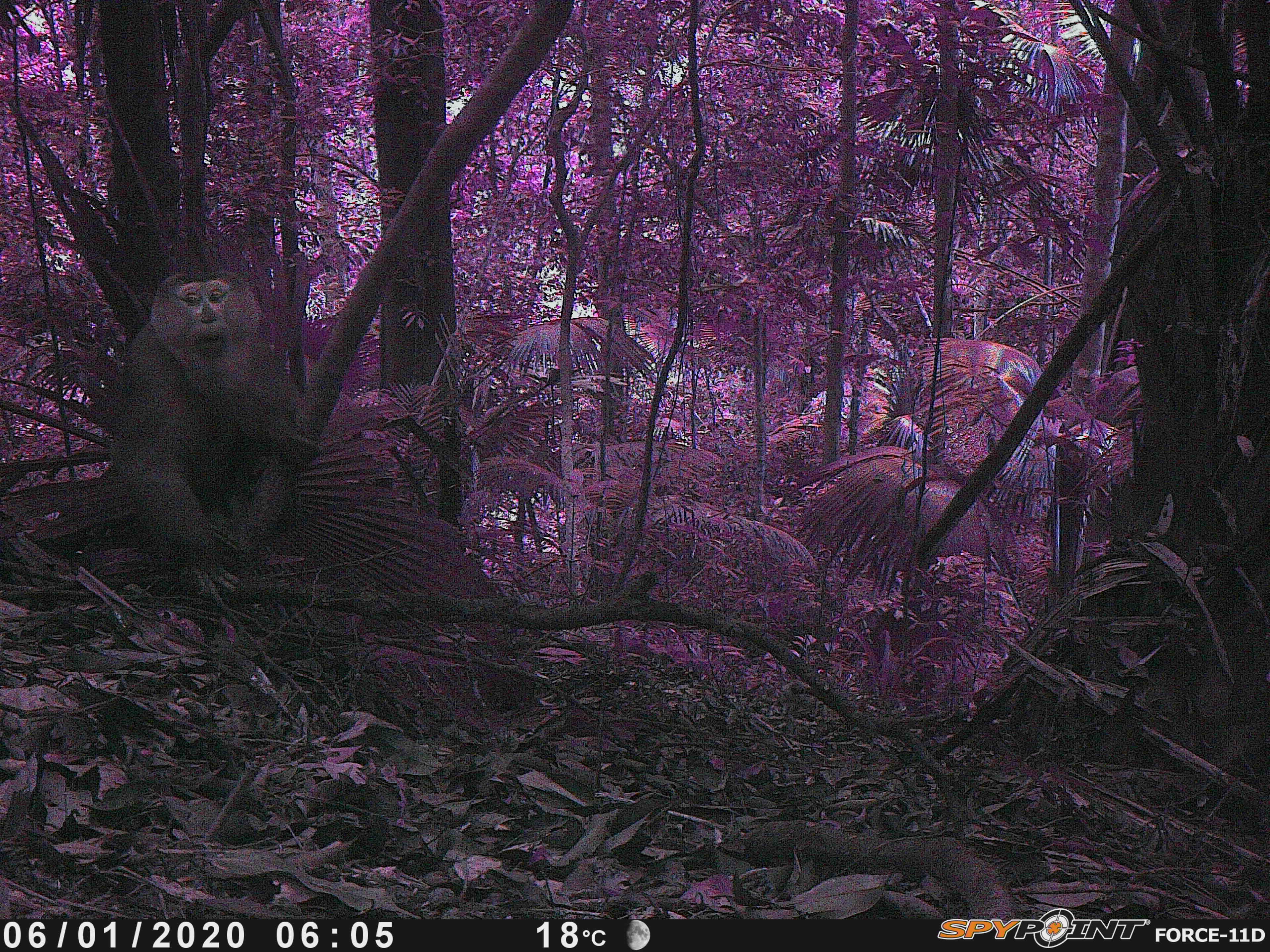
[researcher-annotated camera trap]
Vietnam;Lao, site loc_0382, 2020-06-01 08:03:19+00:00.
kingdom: Animalia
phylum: Chordata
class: Mammalia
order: Primates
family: Cercopithecidae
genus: Macaca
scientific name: Macaca nemestrina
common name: pig-tailed macaque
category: pig tailed macaque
Pig tailed macaque (pig-tailed macaque) (Macaca nemestrina). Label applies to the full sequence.